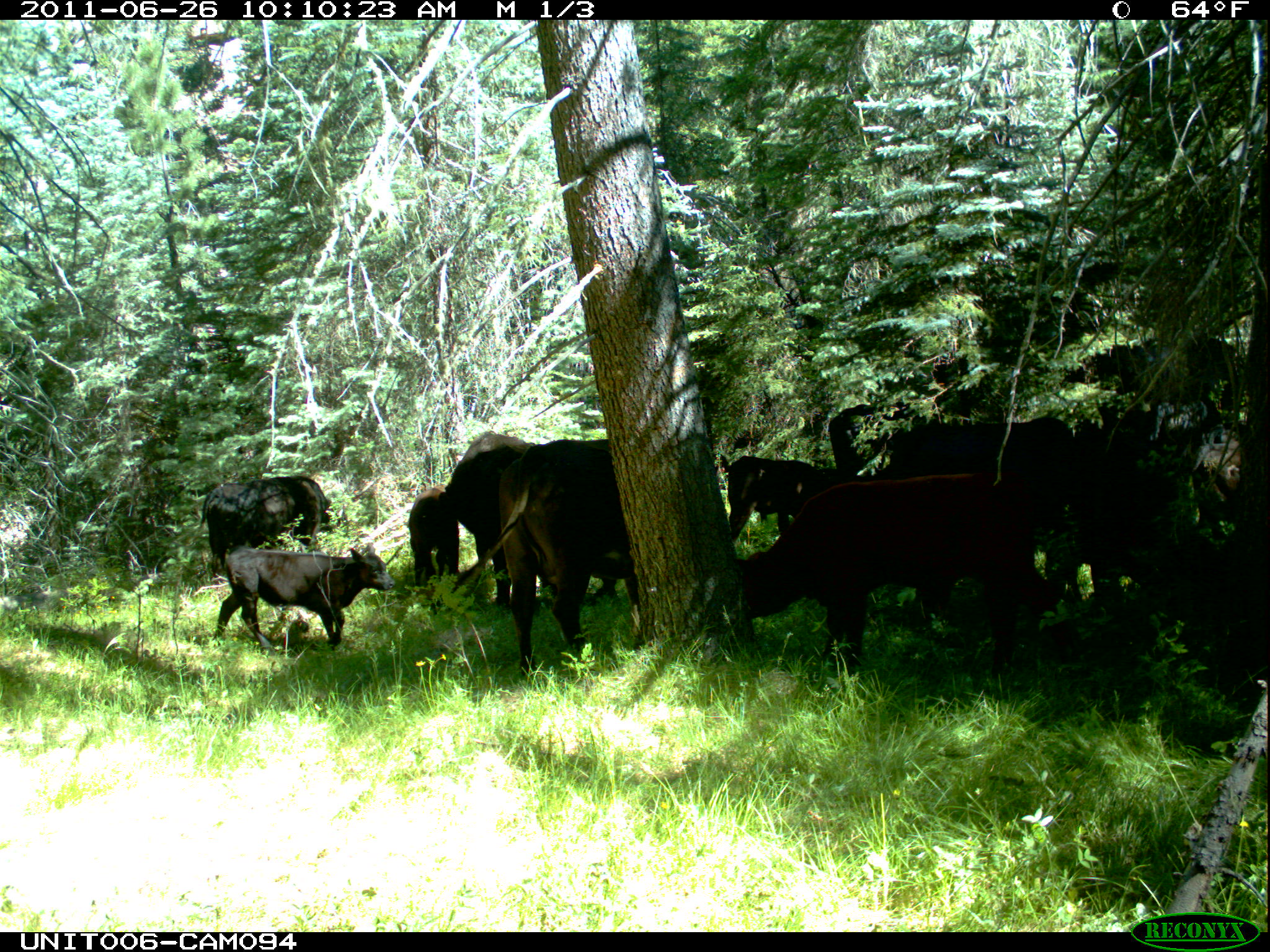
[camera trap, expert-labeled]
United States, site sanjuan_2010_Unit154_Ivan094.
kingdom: Animalia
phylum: Chordata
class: Mammalia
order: Artiodactyla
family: Bovidae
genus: Bos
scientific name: Bos taurus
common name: domestic cow